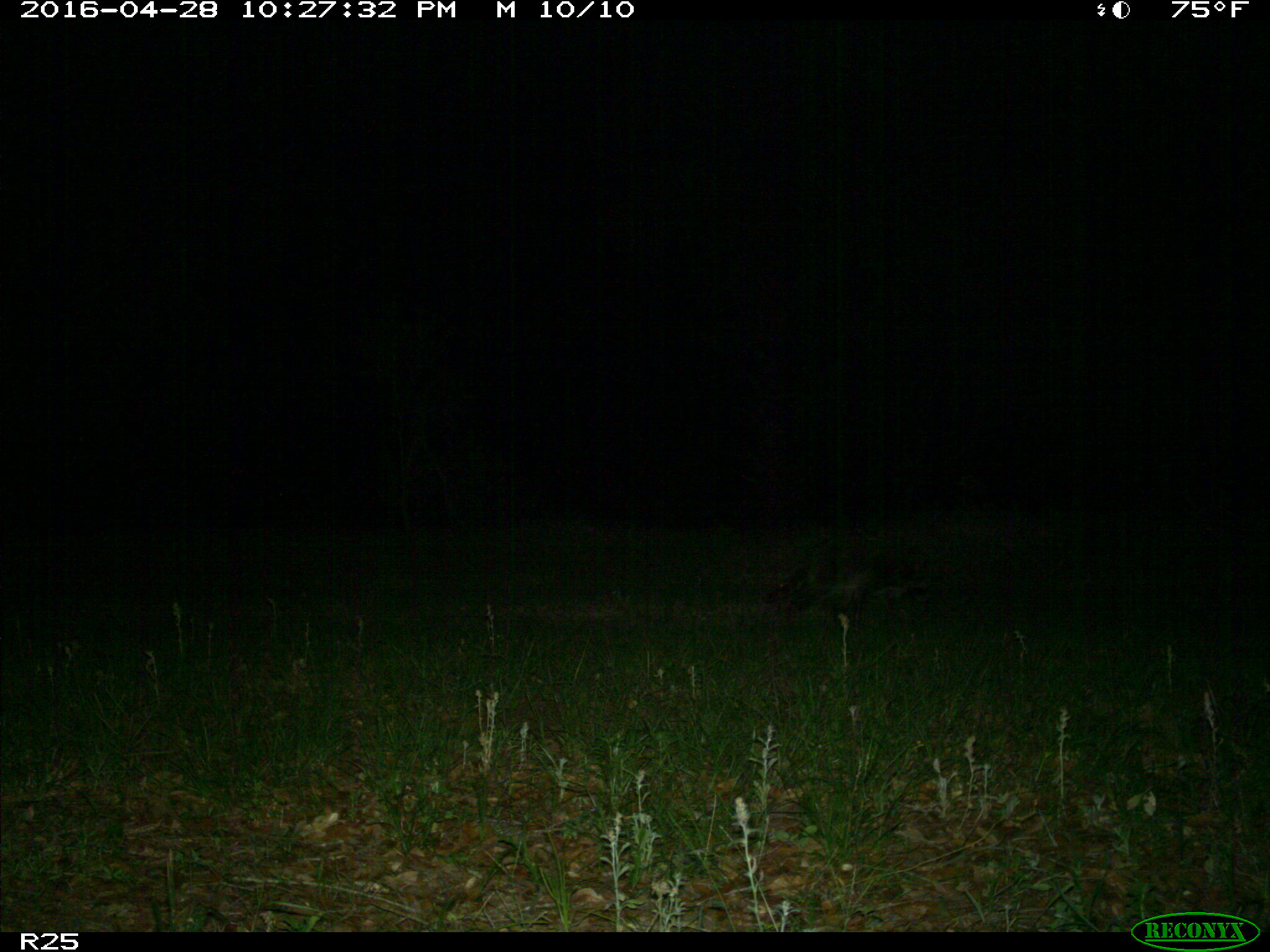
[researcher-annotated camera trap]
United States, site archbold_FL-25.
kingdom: Animalia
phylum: Chordata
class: Mammalia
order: Carnivora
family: Procyonidae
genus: Procyon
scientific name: Procyon lotor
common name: common raccoon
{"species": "Procyon lotor (common raccoon)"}